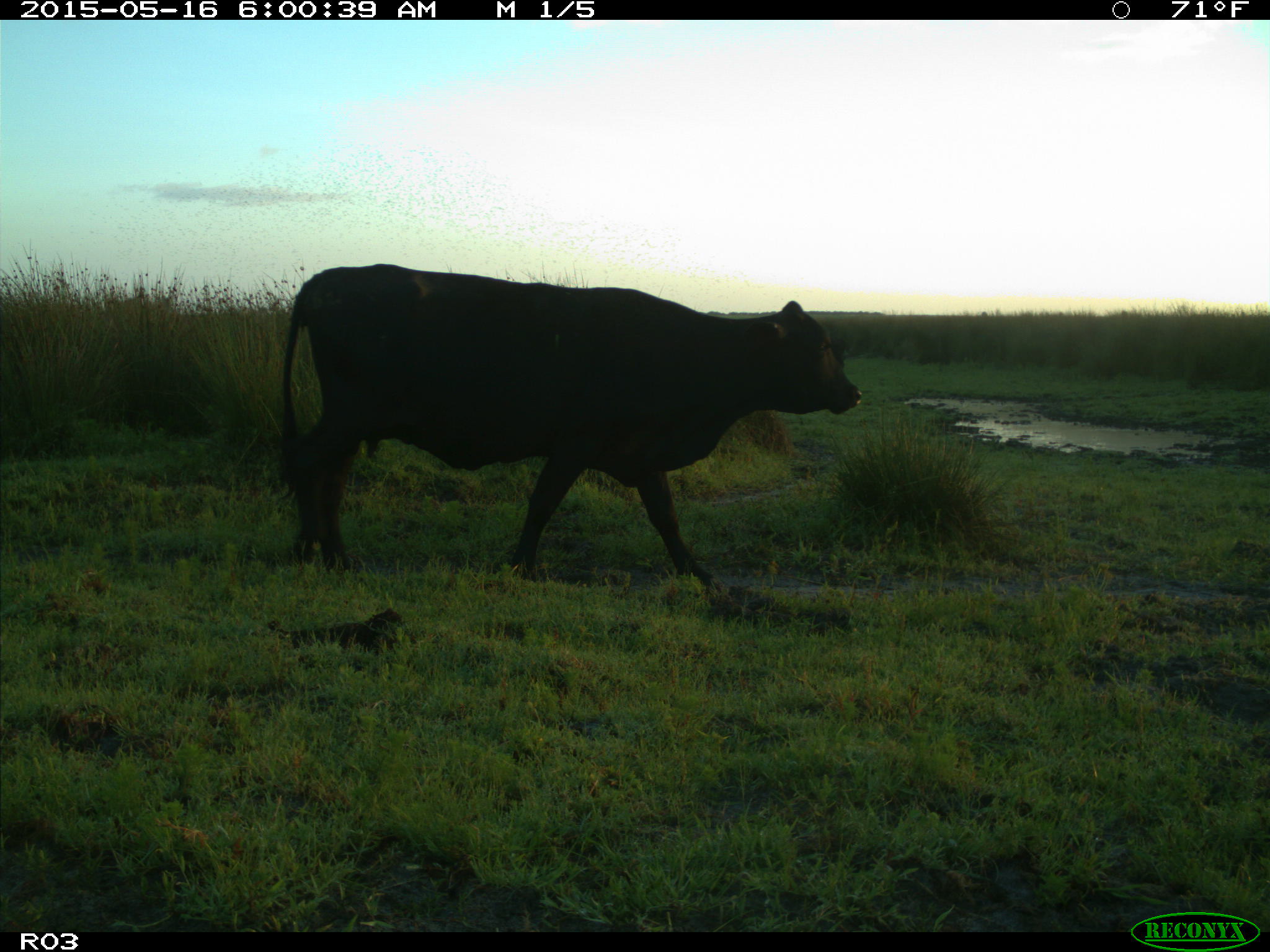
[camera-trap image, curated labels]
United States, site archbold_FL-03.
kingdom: Animalia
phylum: Chordata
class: Mammalia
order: Artiodactyla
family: Bovidae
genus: Bos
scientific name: Bos taurus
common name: domestic cow